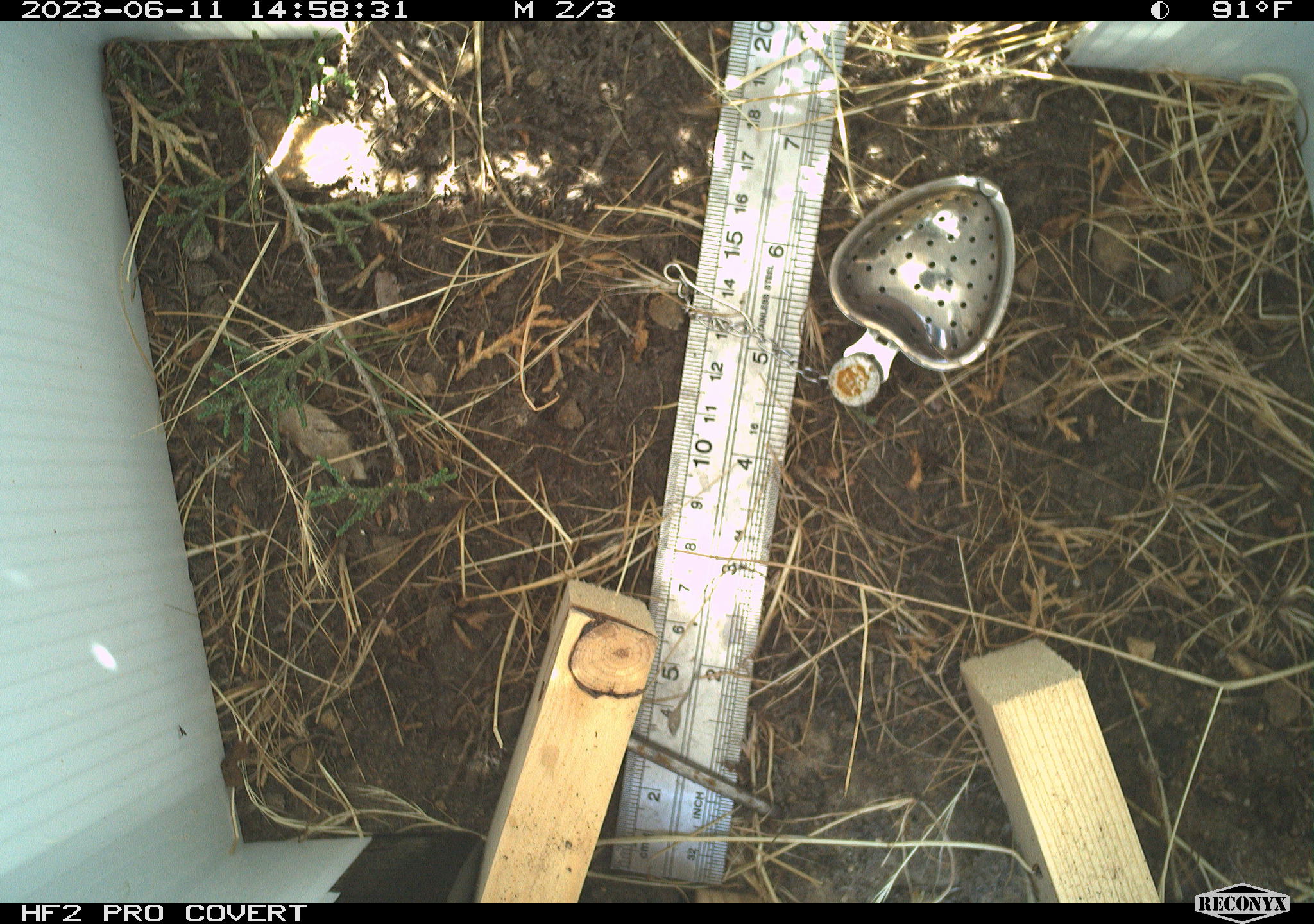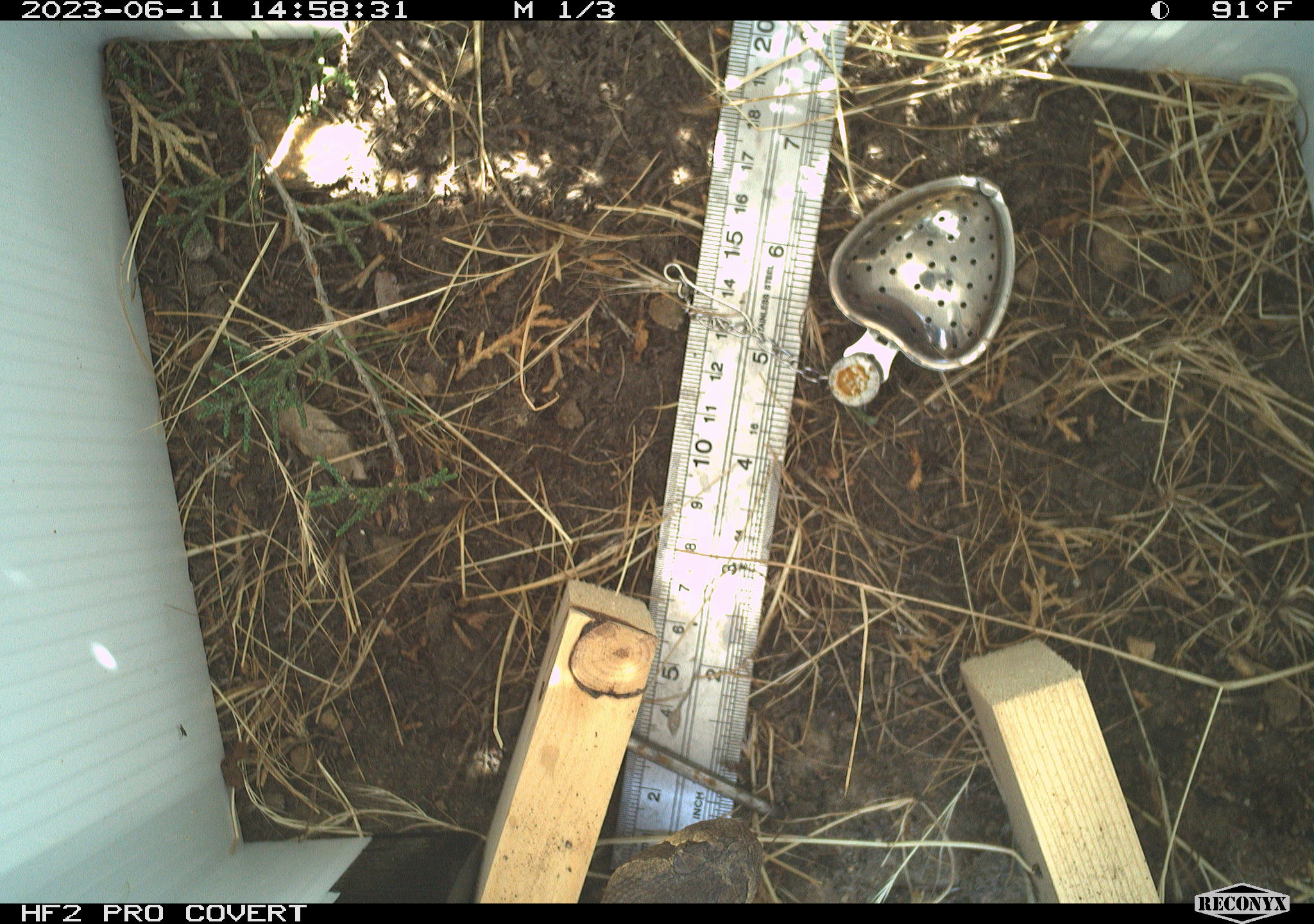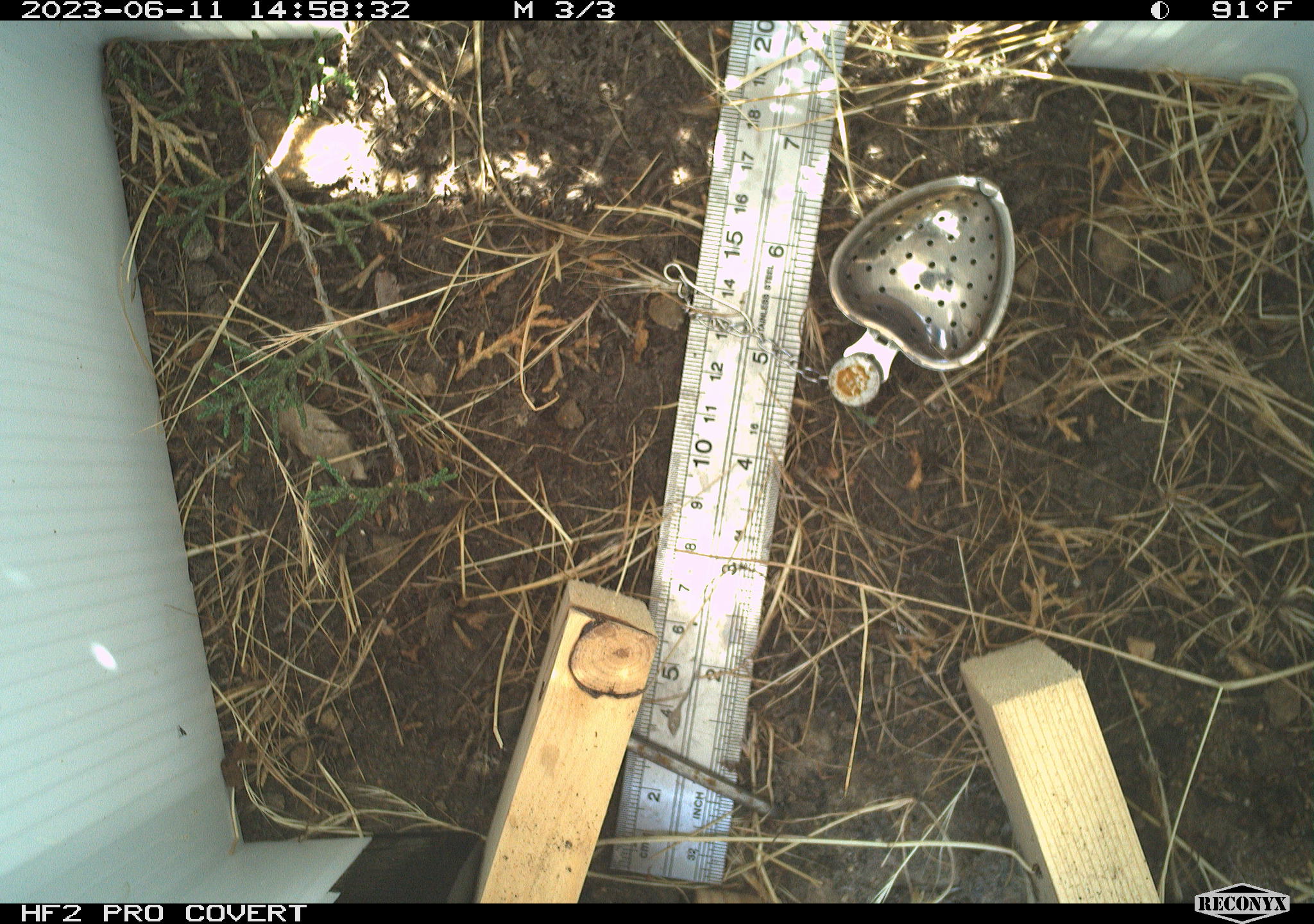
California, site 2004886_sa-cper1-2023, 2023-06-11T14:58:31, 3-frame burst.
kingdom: Animalia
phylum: Chordata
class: Reptilia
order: Squamata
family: Viperidae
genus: Crotalus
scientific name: Crotalus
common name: rattlers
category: crotalus species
Crotalus species (rattlers) (Crotalus).